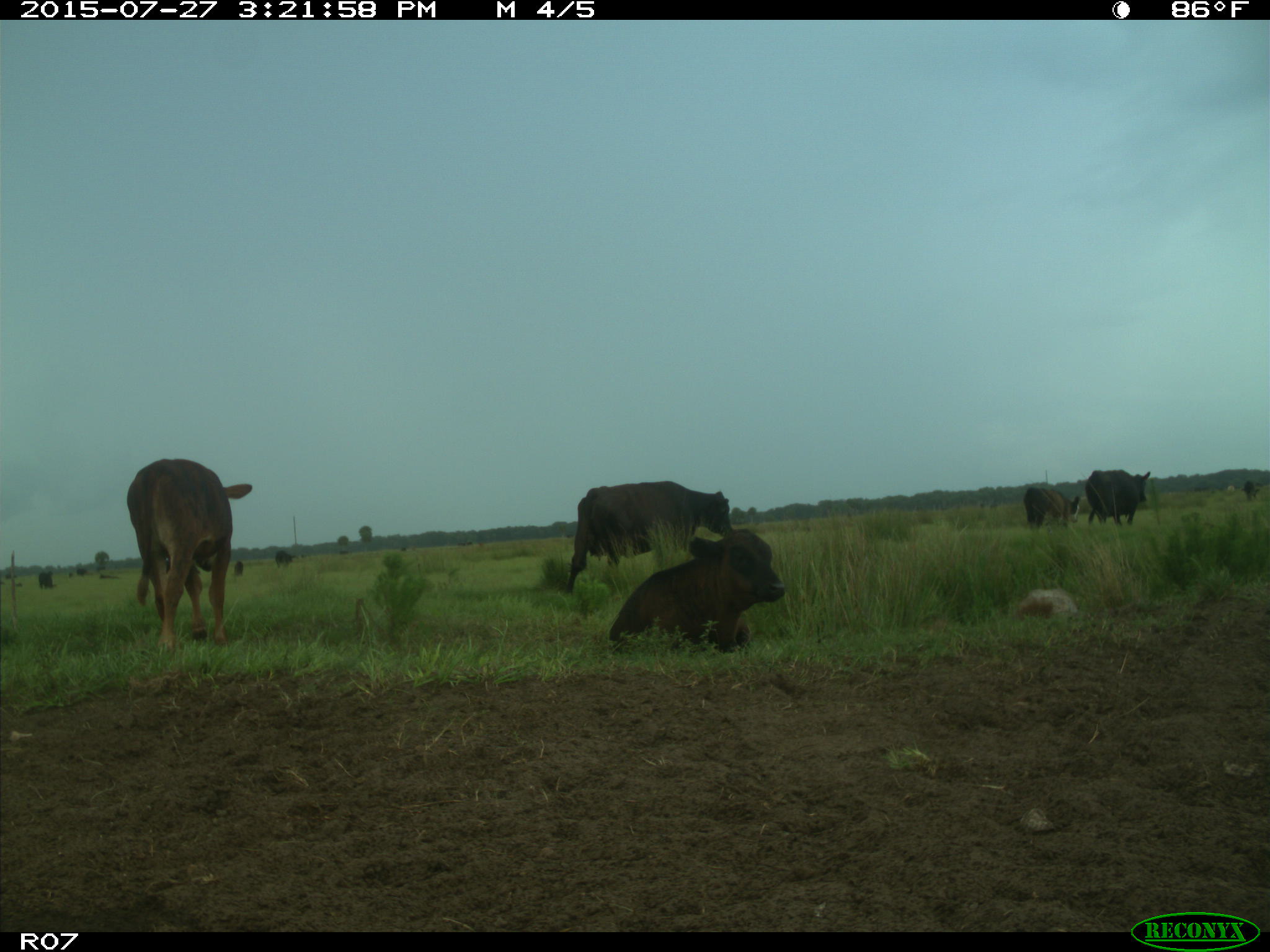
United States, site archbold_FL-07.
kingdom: Animalia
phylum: Chordata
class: Mammalia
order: Artiodactyla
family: Bovidae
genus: Bos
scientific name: Bos taurus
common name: domestic cow